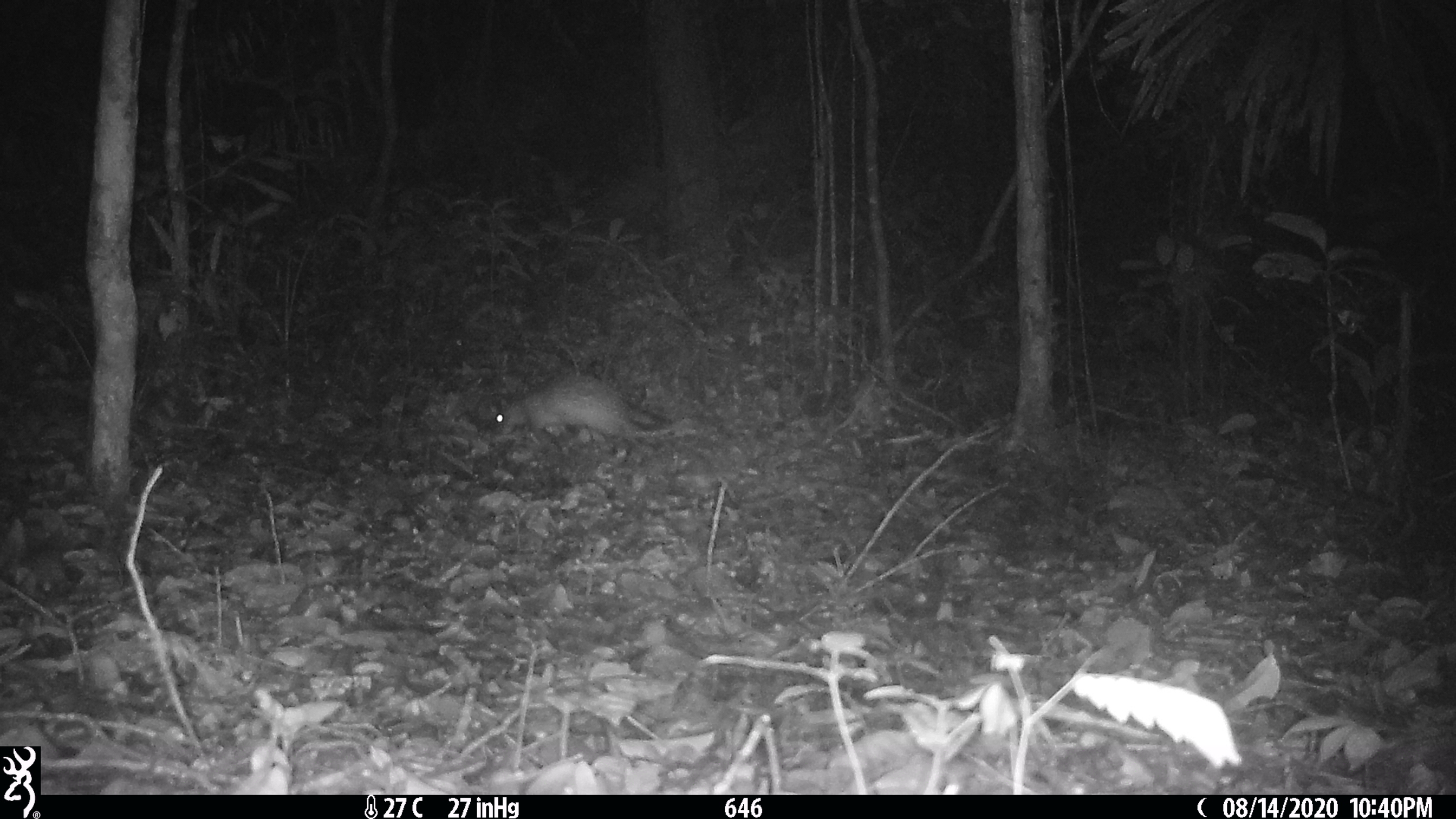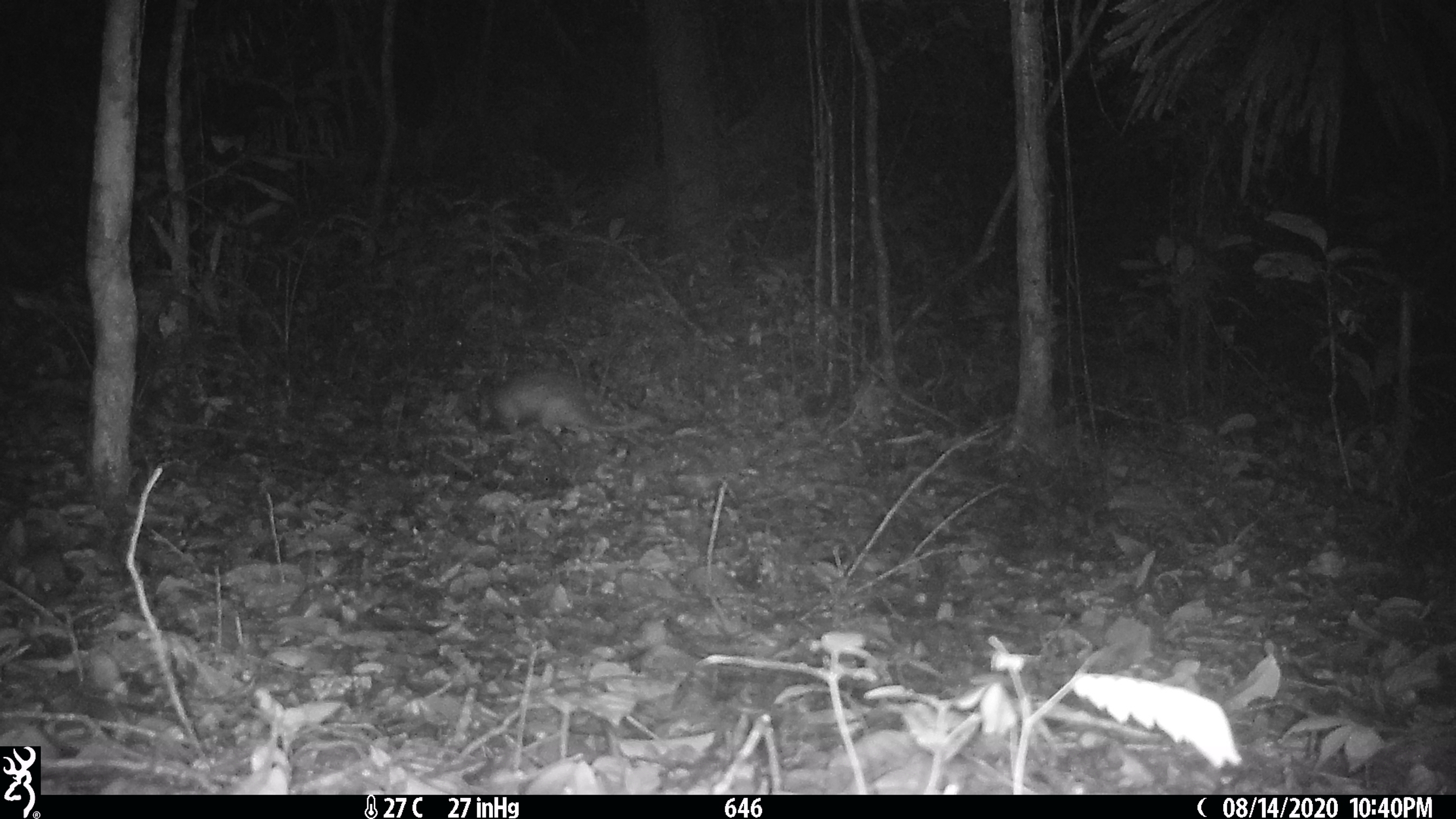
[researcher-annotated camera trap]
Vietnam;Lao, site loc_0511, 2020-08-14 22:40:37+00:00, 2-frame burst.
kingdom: Animalia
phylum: Chordata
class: Mammalia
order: Rodentia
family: Hystricidae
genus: Atherurus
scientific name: Atherurus macrourus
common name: asiatic brush-tailed porcupine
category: asiatic brush tailed porcupine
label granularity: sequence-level